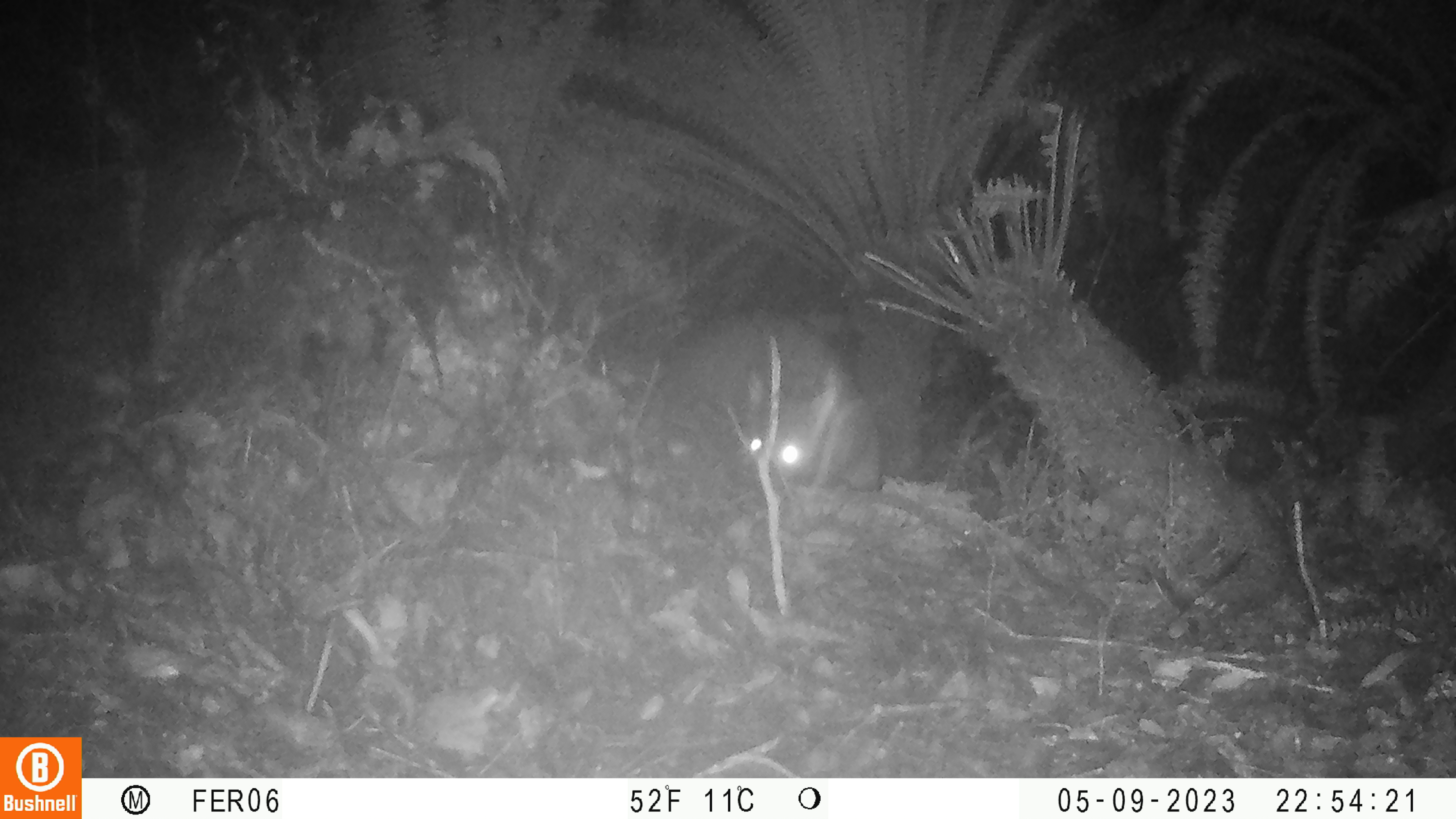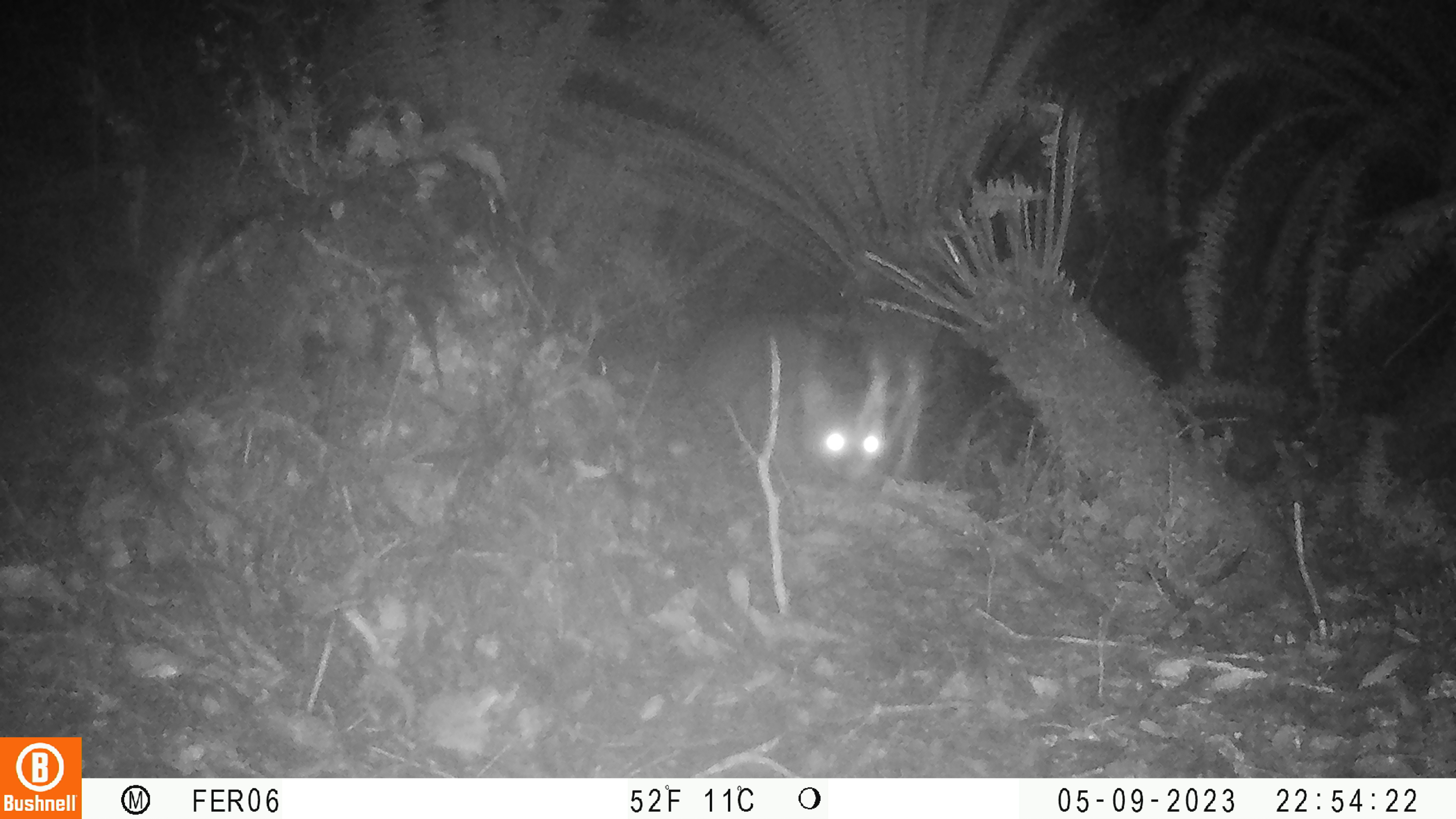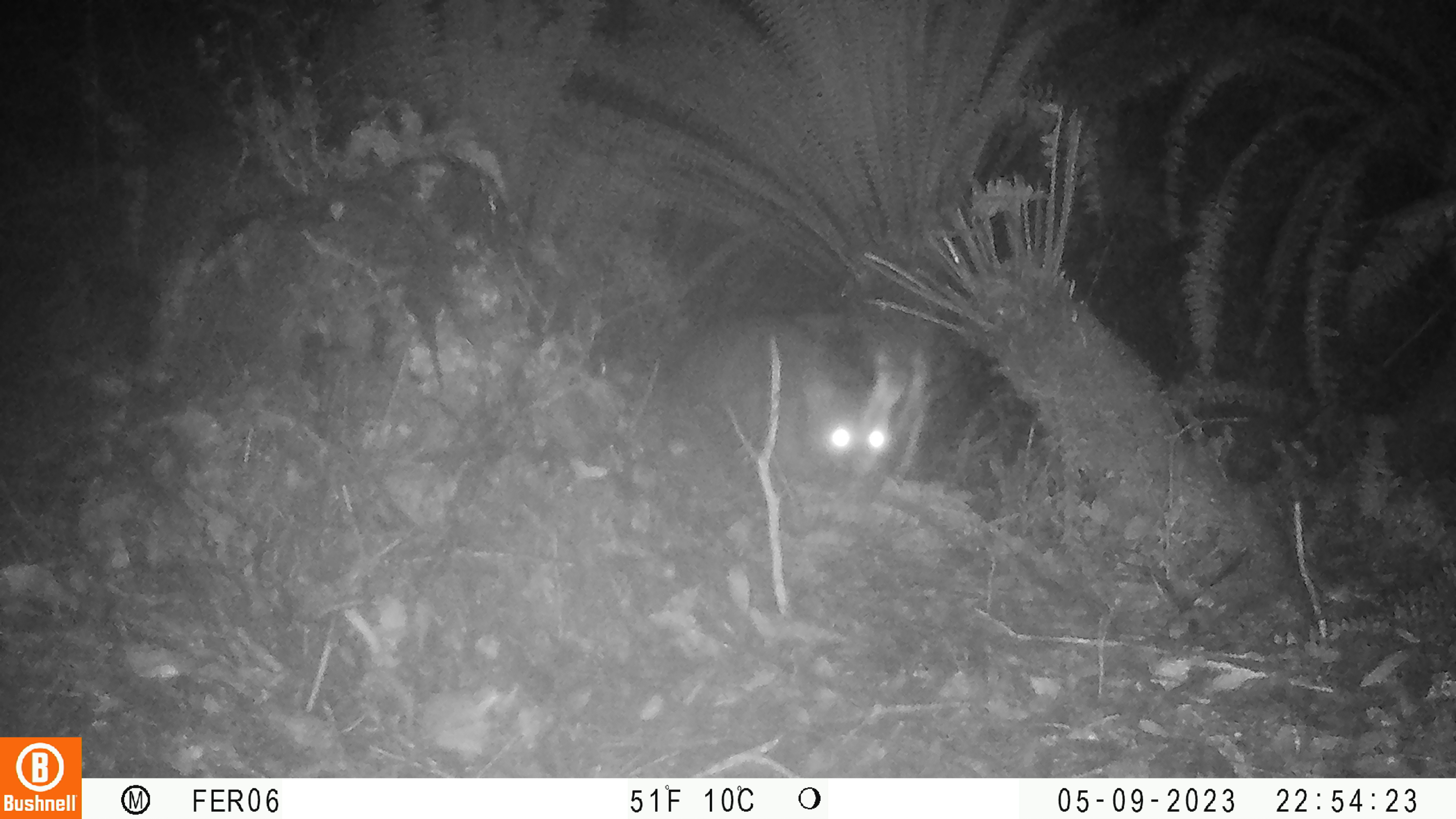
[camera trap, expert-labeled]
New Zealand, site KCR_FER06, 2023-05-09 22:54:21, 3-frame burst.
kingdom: Animalia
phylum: Chordata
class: Mammalia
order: Diprotodontia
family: Phalangeridae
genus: Trichosurus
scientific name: Trichosurus vulpecula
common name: common brushtail possum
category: possum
Possum (common brushtail possum) (Trichosurus vulpecula).